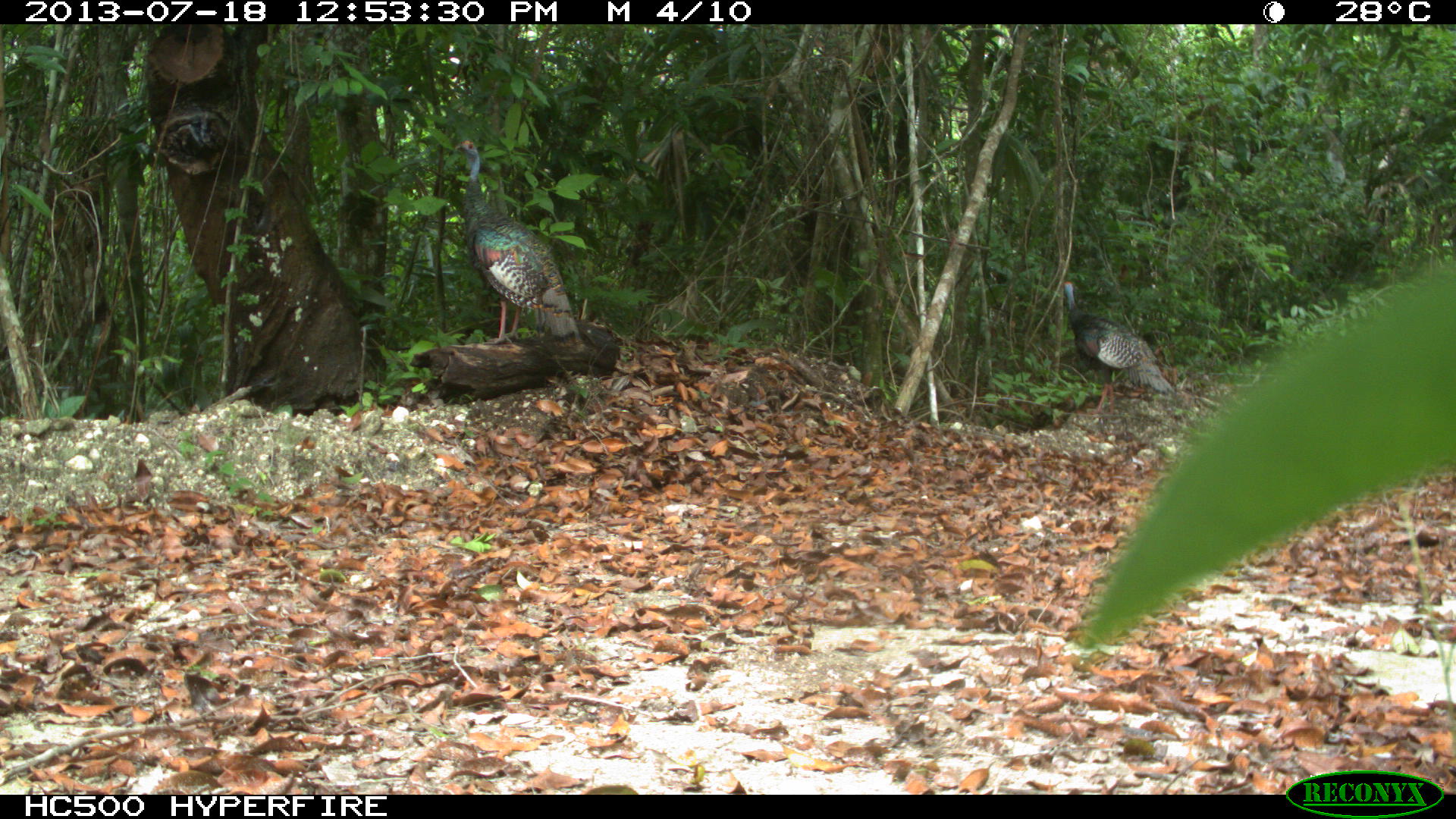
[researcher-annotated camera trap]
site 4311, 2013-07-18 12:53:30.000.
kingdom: Animalia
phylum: Chordata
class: Aves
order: Galliformes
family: Phasianidae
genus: Meleagris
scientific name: Meleagris ocellata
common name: ocellated turkey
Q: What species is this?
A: Meleagris ocellata (ocellated turkey).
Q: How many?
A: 2.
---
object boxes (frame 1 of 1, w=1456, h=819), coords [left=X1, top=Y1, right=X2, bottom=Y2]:
meleagris ocellata: [left=452, top=137, right=580, bottom=345]; [left=1060, top=279, right=1175, bottom=414]